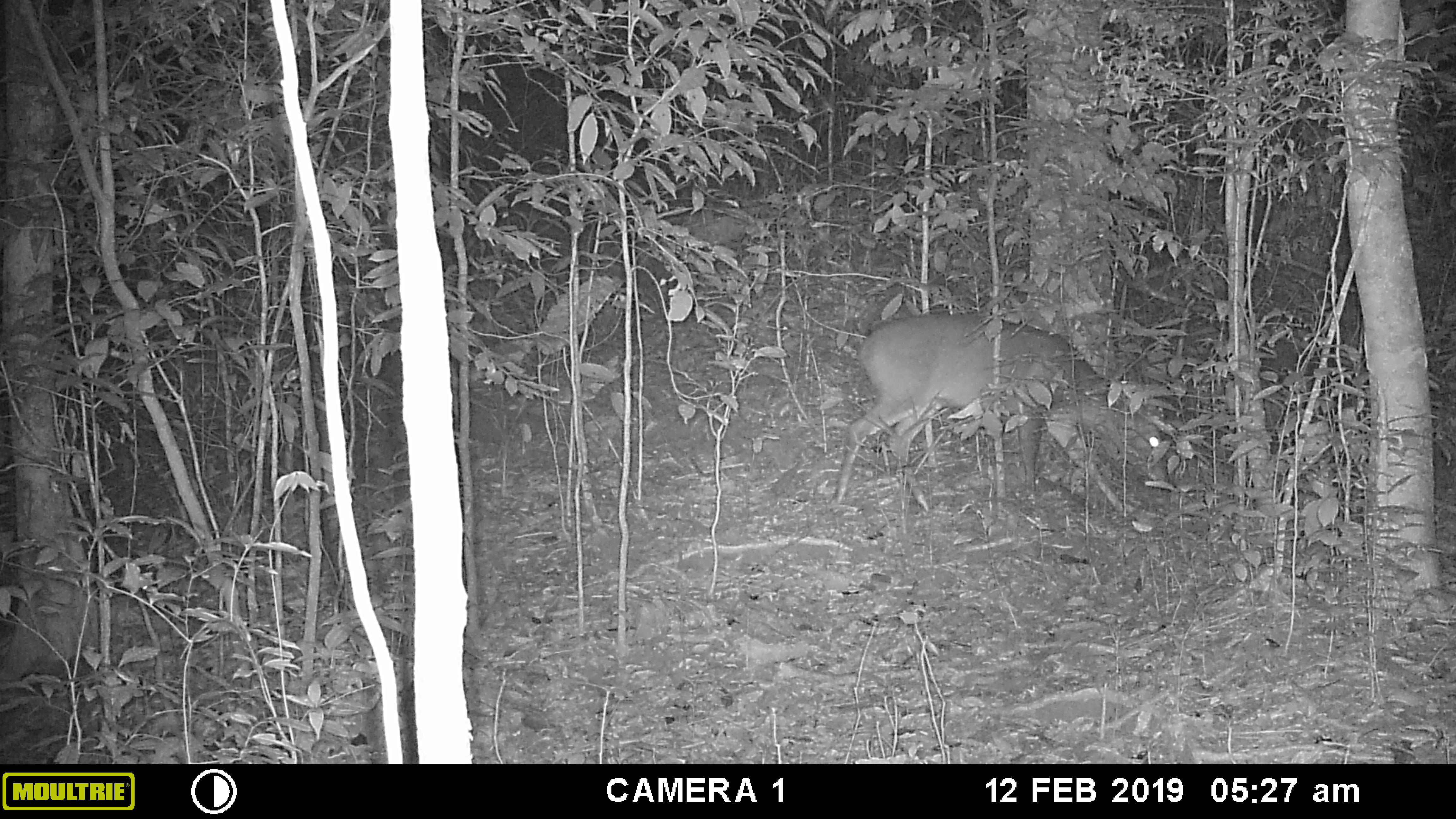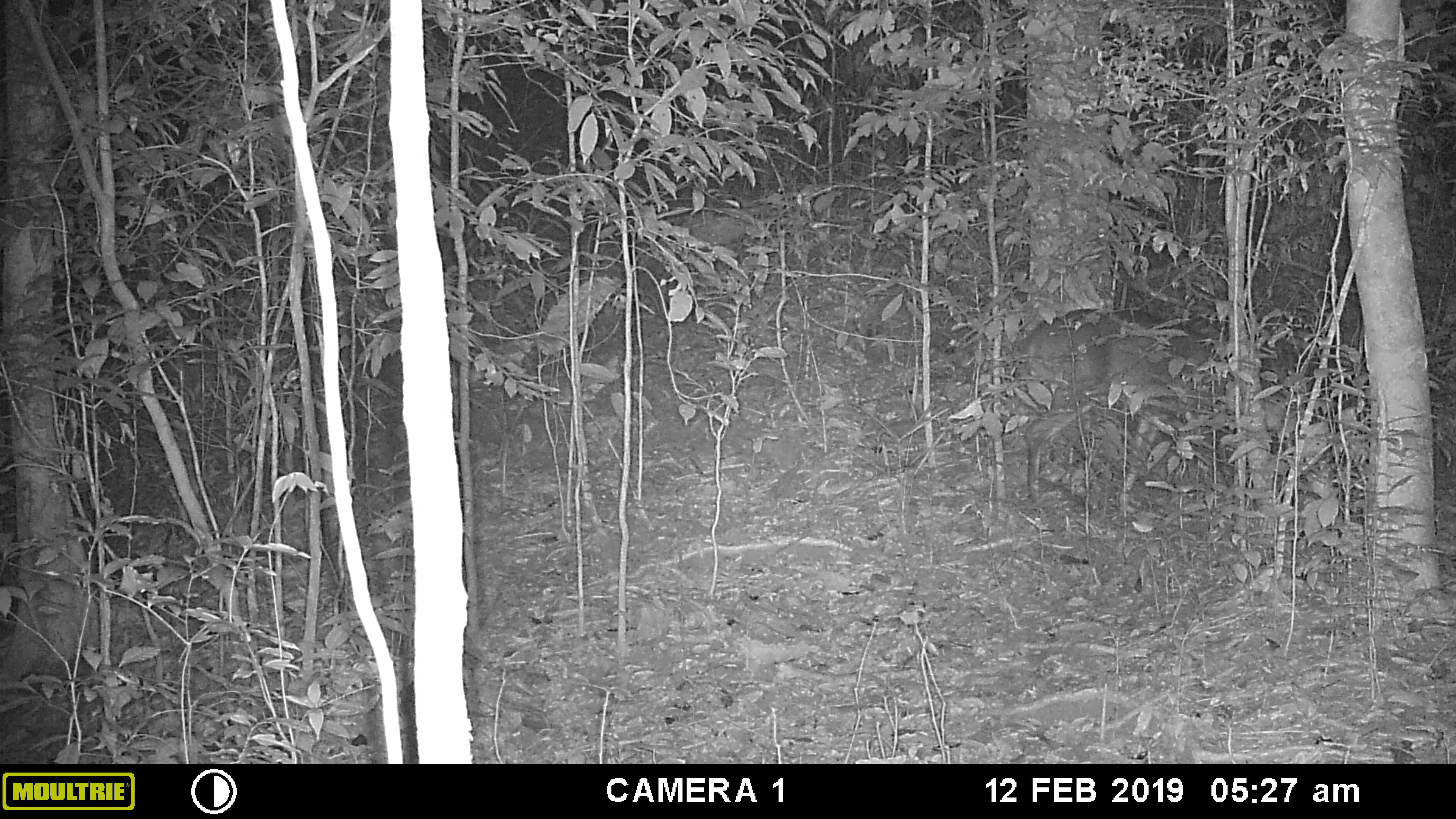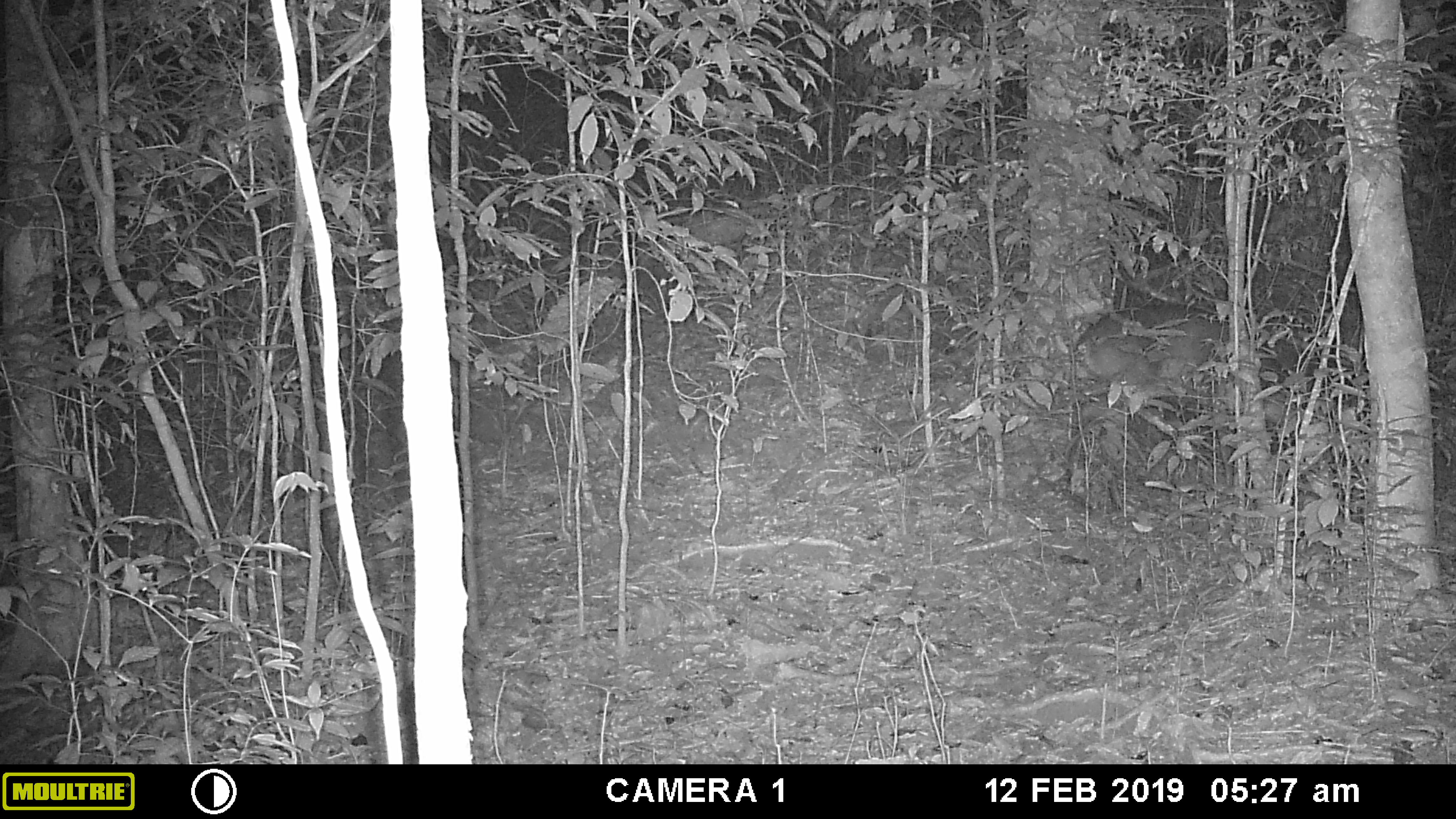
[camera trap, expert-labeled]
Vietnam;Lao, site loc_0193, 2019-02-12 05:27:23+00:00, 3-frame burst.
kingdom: Animalia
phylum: Chordata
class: Mammalia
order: Artiodactyla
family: Cervidae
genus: Muntiacus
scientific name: Muntiacus vuquangensis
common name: large-antlered muntjac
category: large antlered muntjac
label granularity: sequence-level